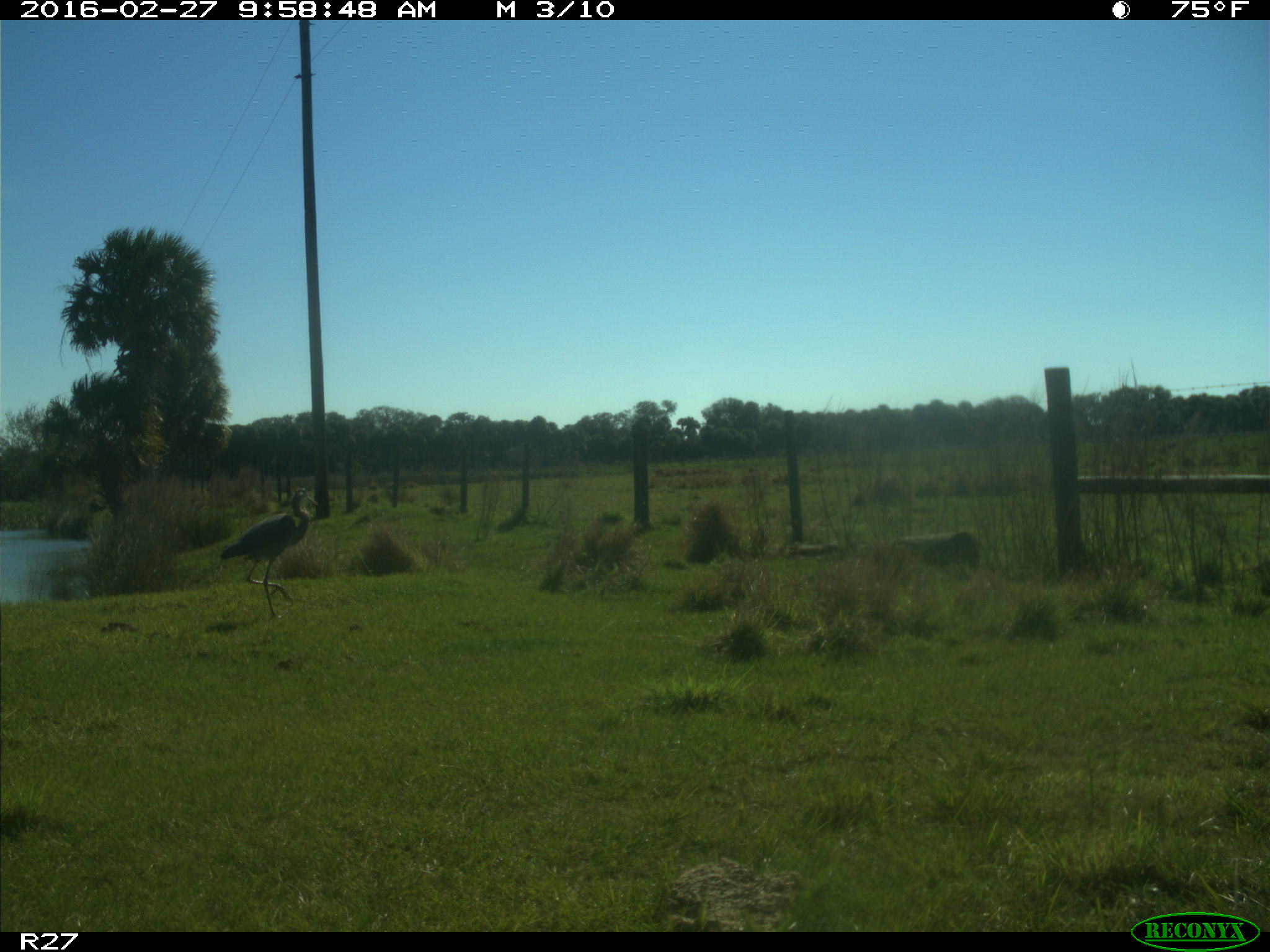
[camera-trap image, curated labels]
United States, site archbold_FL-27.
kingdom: Animalia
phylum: Chordata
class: Aves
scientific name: Aves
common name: birds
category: unidentified bird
Unidentified bird (birds) (Aves).